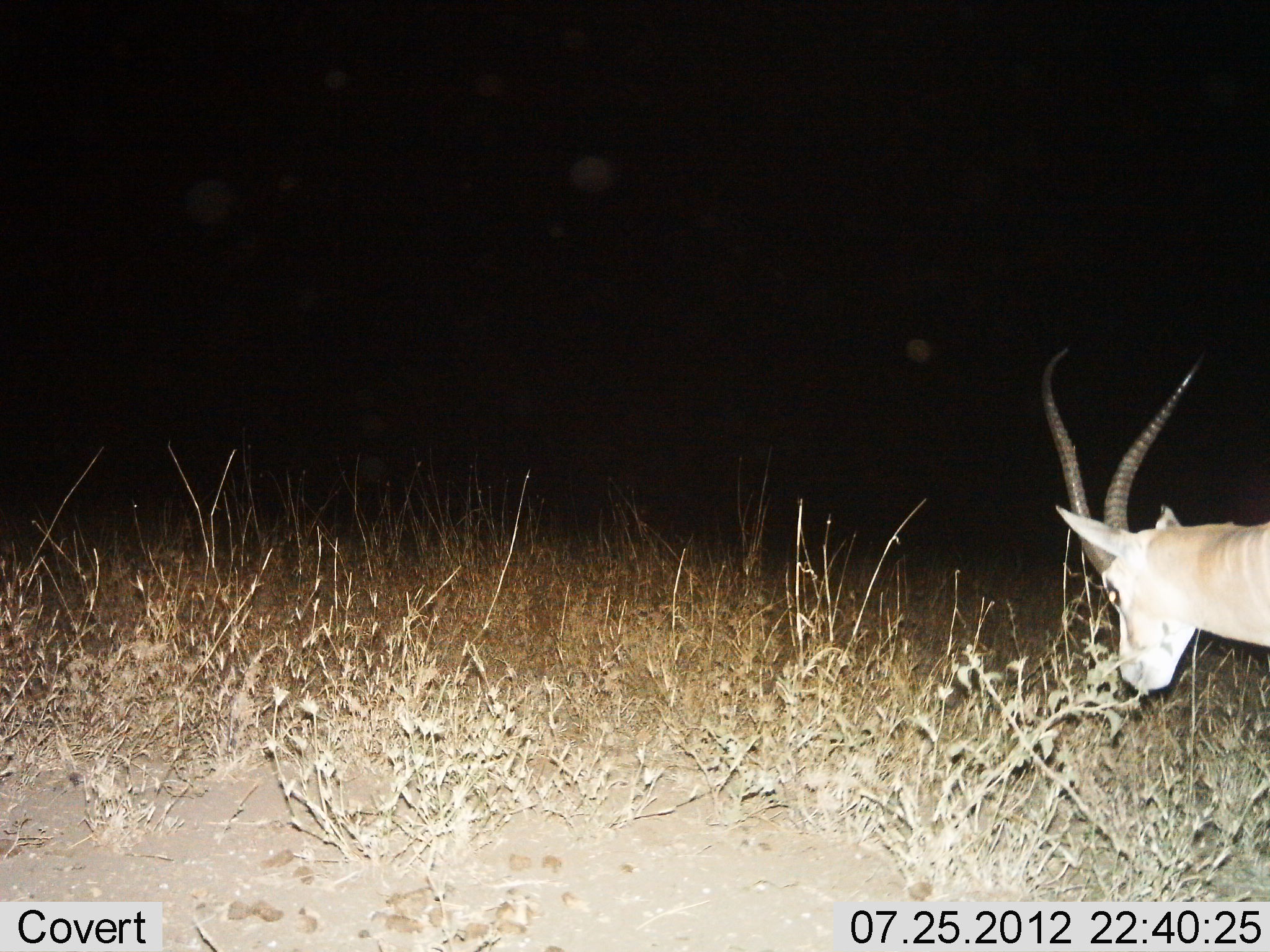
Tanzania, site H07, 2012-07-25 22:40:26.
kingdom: Animalia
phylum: Chordata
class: Mammalia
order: Artiodactyla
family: Bovidae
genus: Nanger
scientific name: Nanger granti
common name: grant's gazelle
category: gazellegrants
Gazellegrants (grant's gazelle) (Nanger granti), count 1. Behavior (volunteer vote fractions): standing 80%, resting 0%, moving 20%, interacting 0%. Young present (vote fraction): 0%. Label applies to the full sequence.